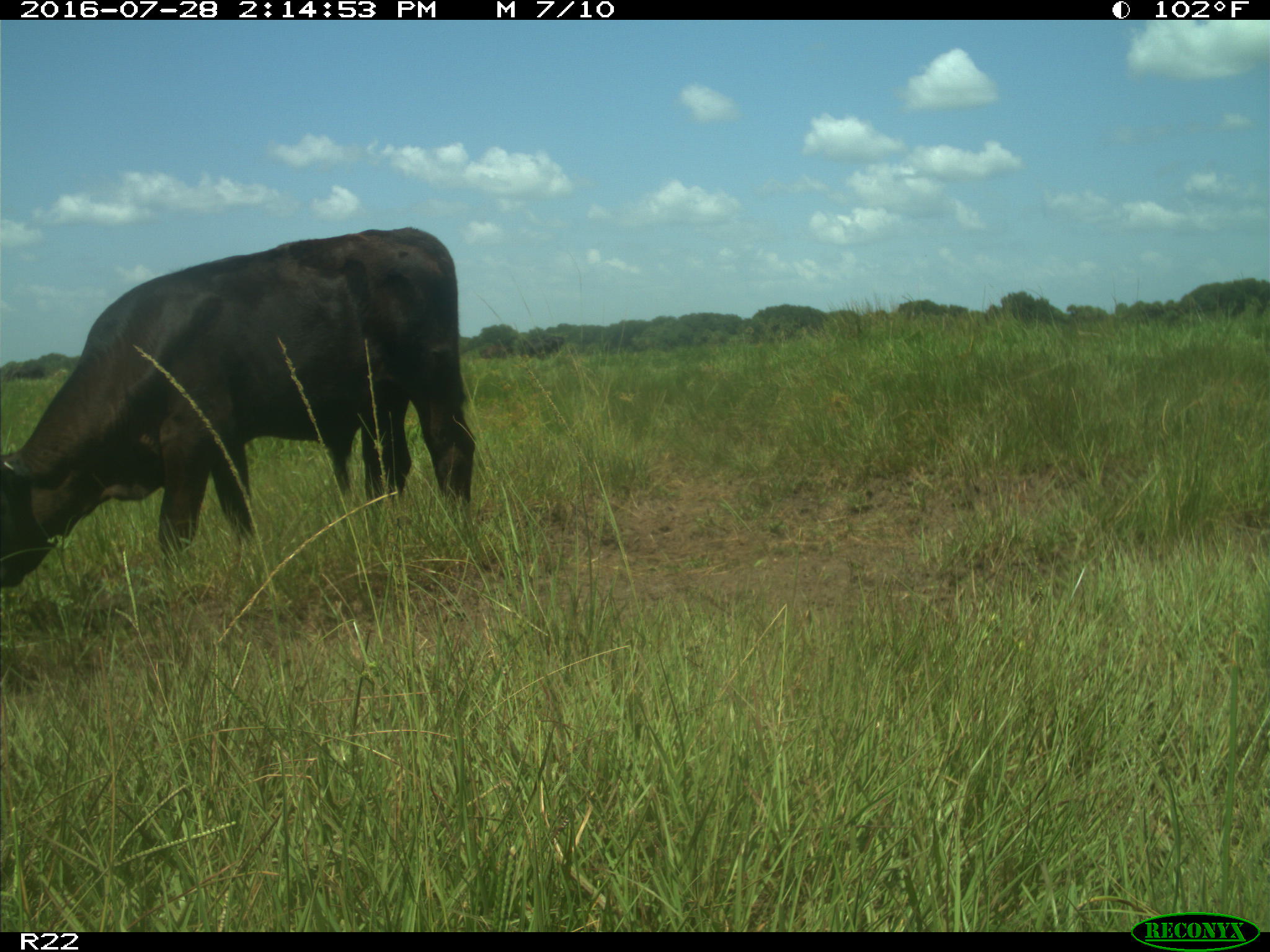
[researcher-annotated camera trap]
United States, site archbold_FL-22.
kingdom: Animalia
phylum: Chordata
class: Mammalia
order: Artiodactyla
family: Bovidae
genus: Bos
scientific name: Bos taurus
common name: domestic cow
Bos taurus (domestic cow).